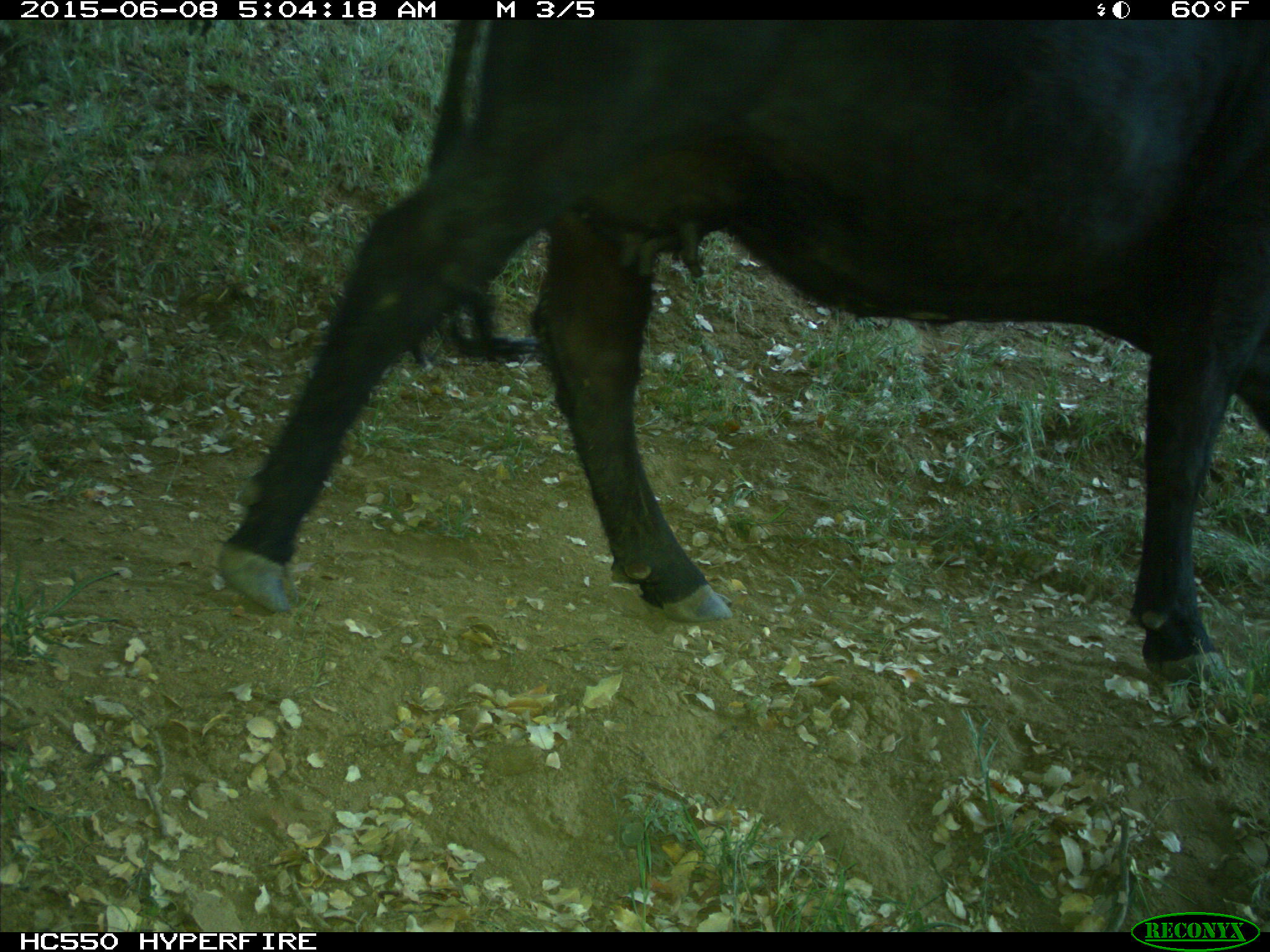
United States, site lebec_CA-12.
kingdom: Animalia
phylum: Chordata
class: Mammalia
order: Artiodactyla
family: Bovidae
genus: Bos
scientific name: Bos taurus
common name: domestic cow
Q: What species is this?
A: Bos taurus (domestic cow).